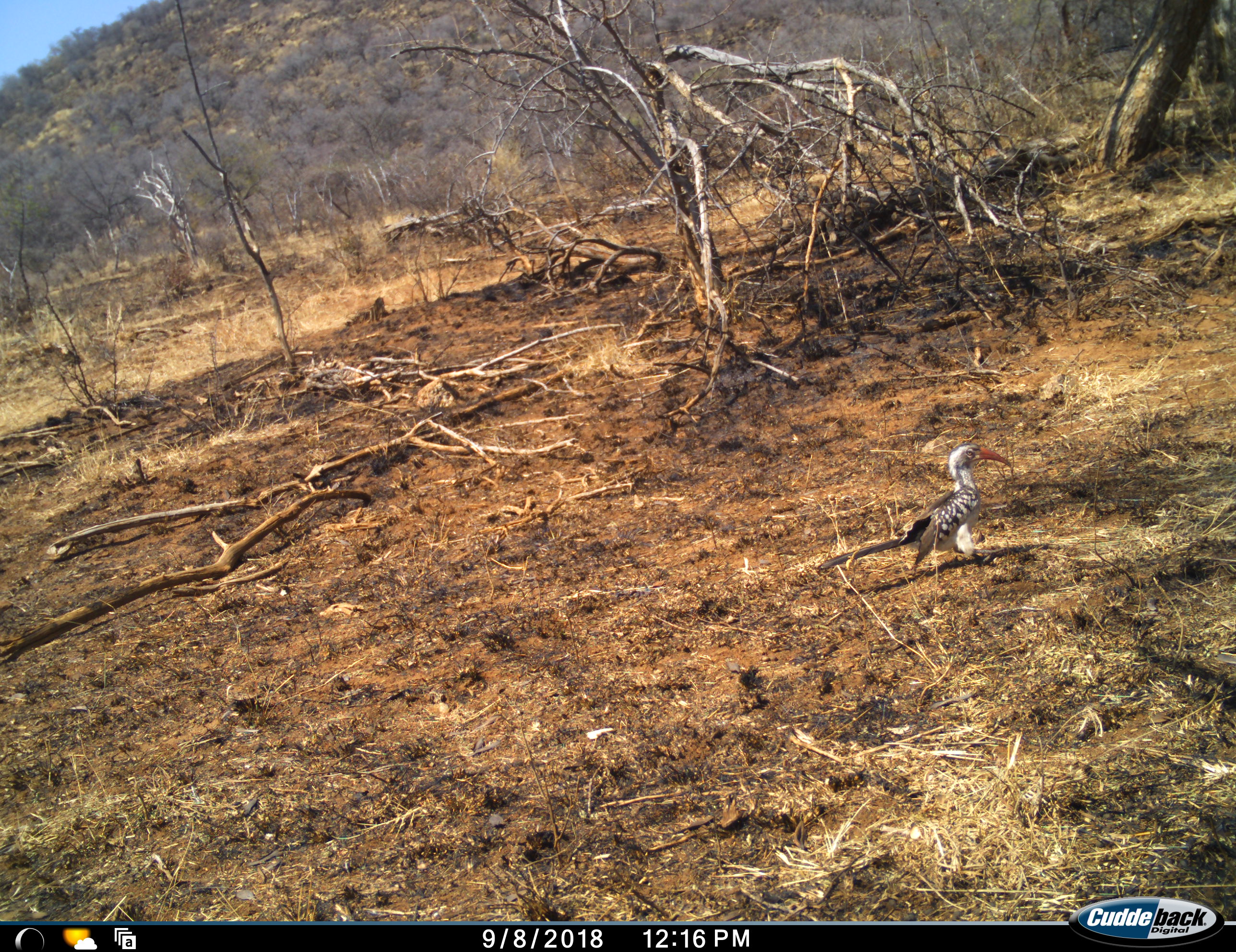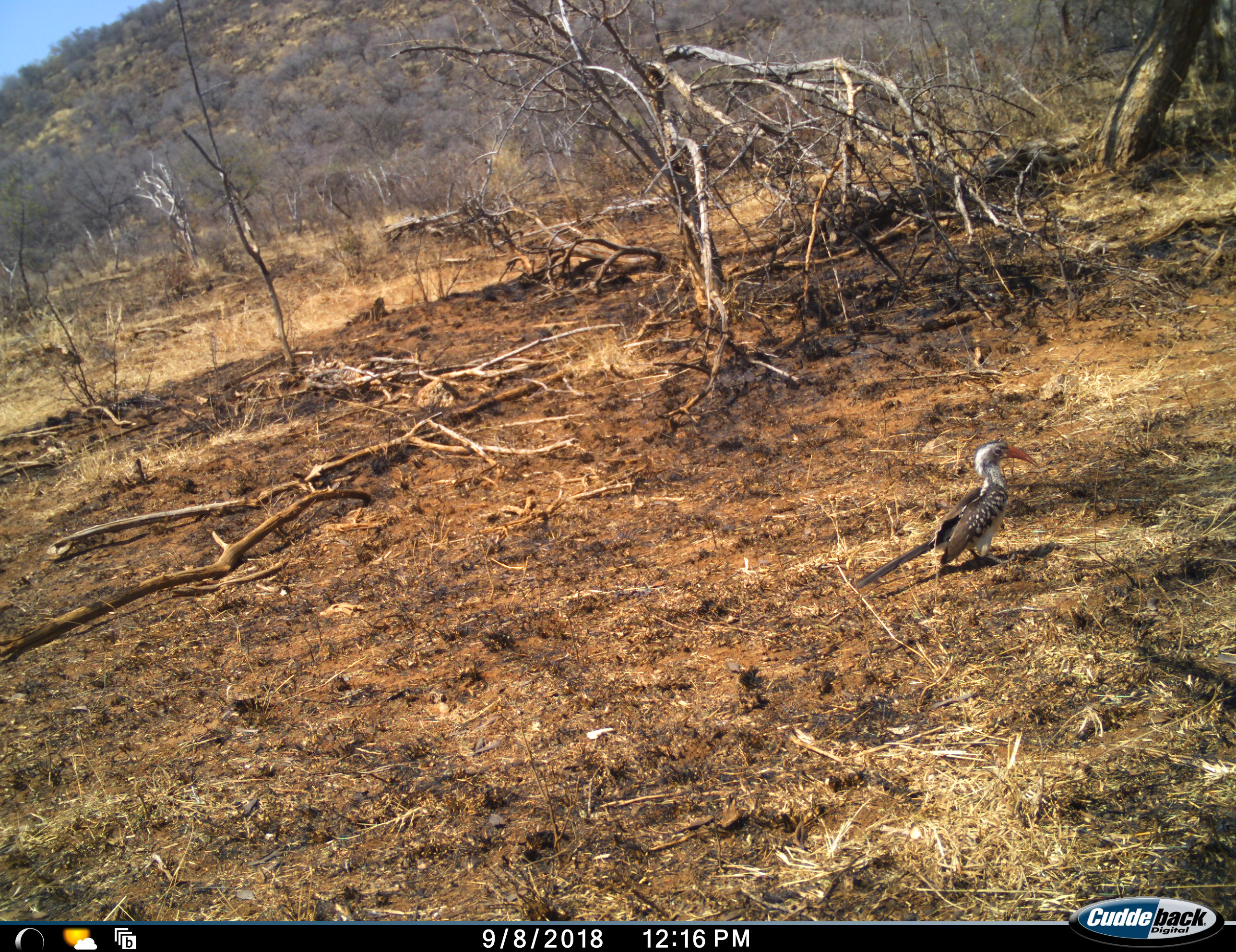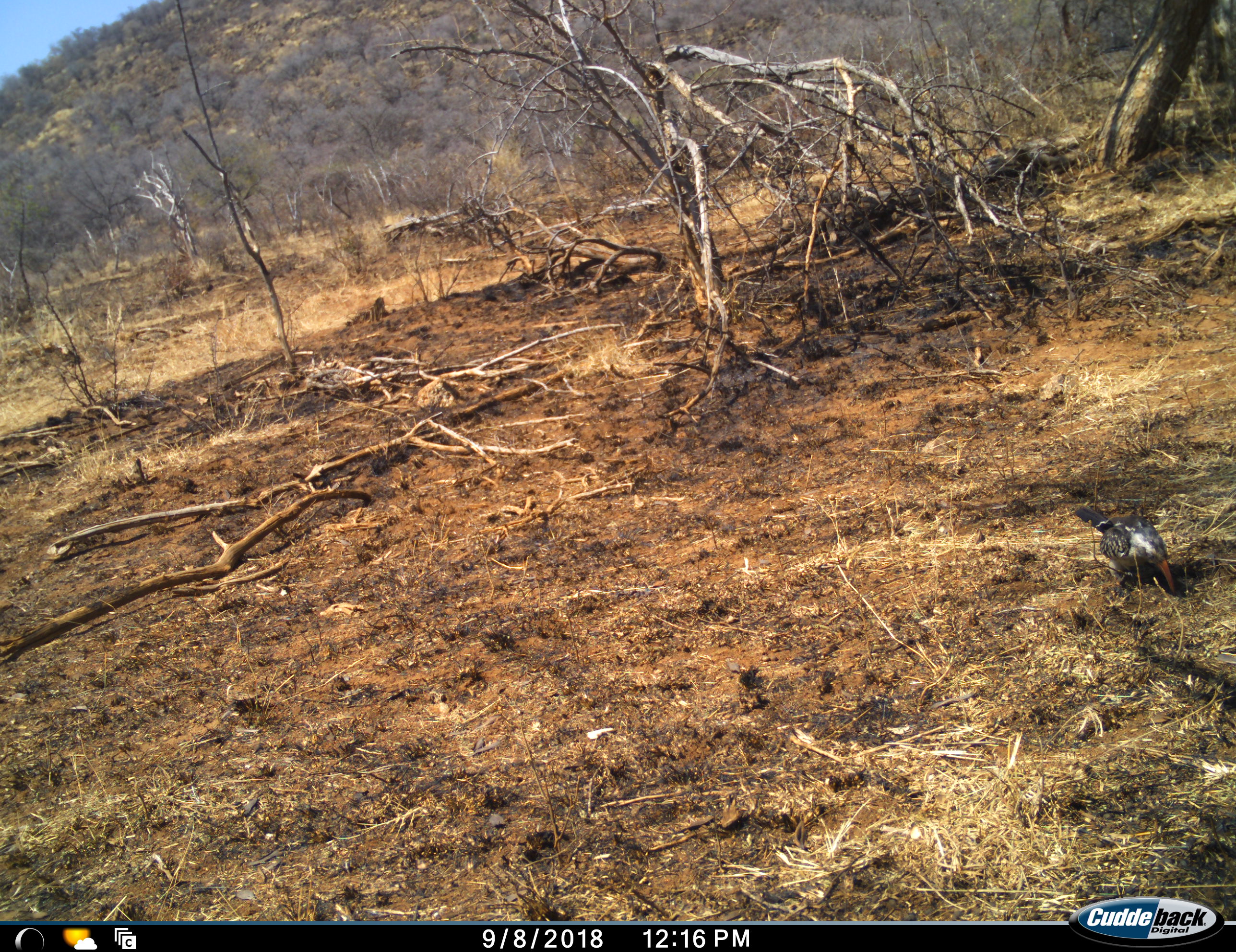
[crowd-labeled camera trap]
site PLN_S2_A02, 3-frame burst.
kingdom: Animalia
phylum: Chordata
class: Aves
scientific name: Aves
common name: bird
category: birdother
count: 1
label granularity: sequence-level